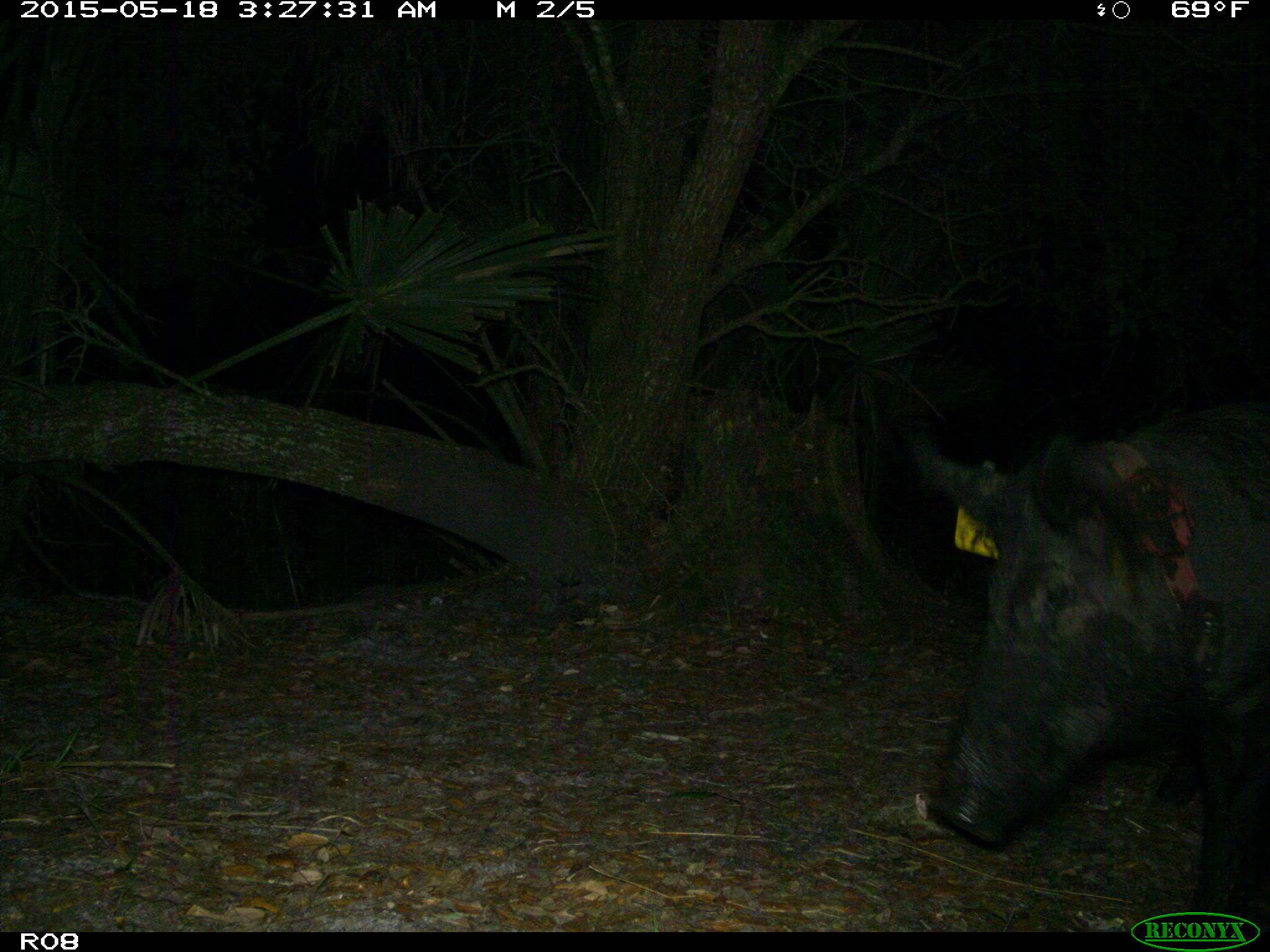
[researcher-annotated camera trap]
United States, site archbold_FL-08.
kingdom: Animalia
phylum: Chordata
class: Mammalia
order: Artiodactyla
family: Suidae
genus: Sus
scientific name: Sus scrofa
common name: wild boar